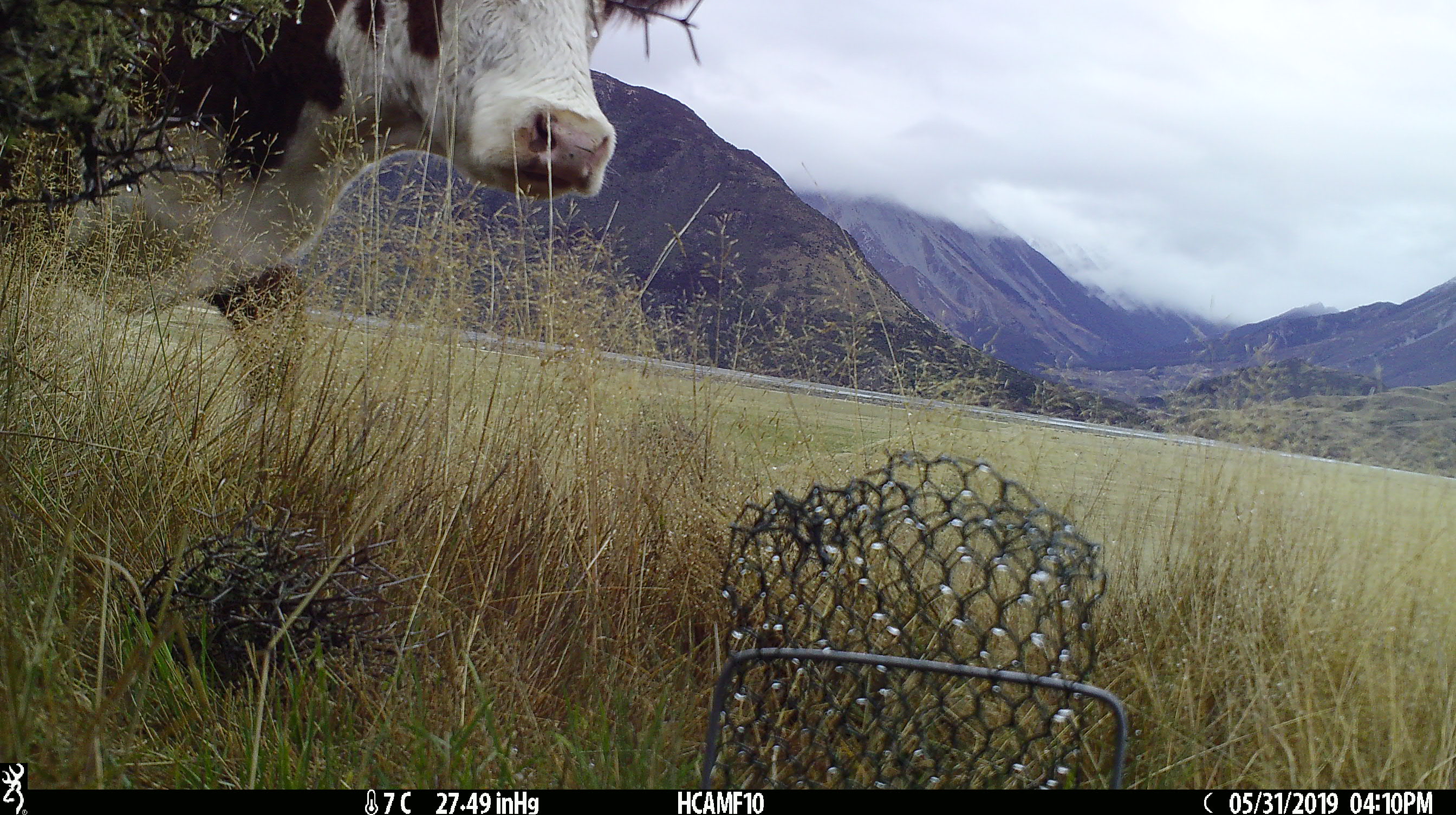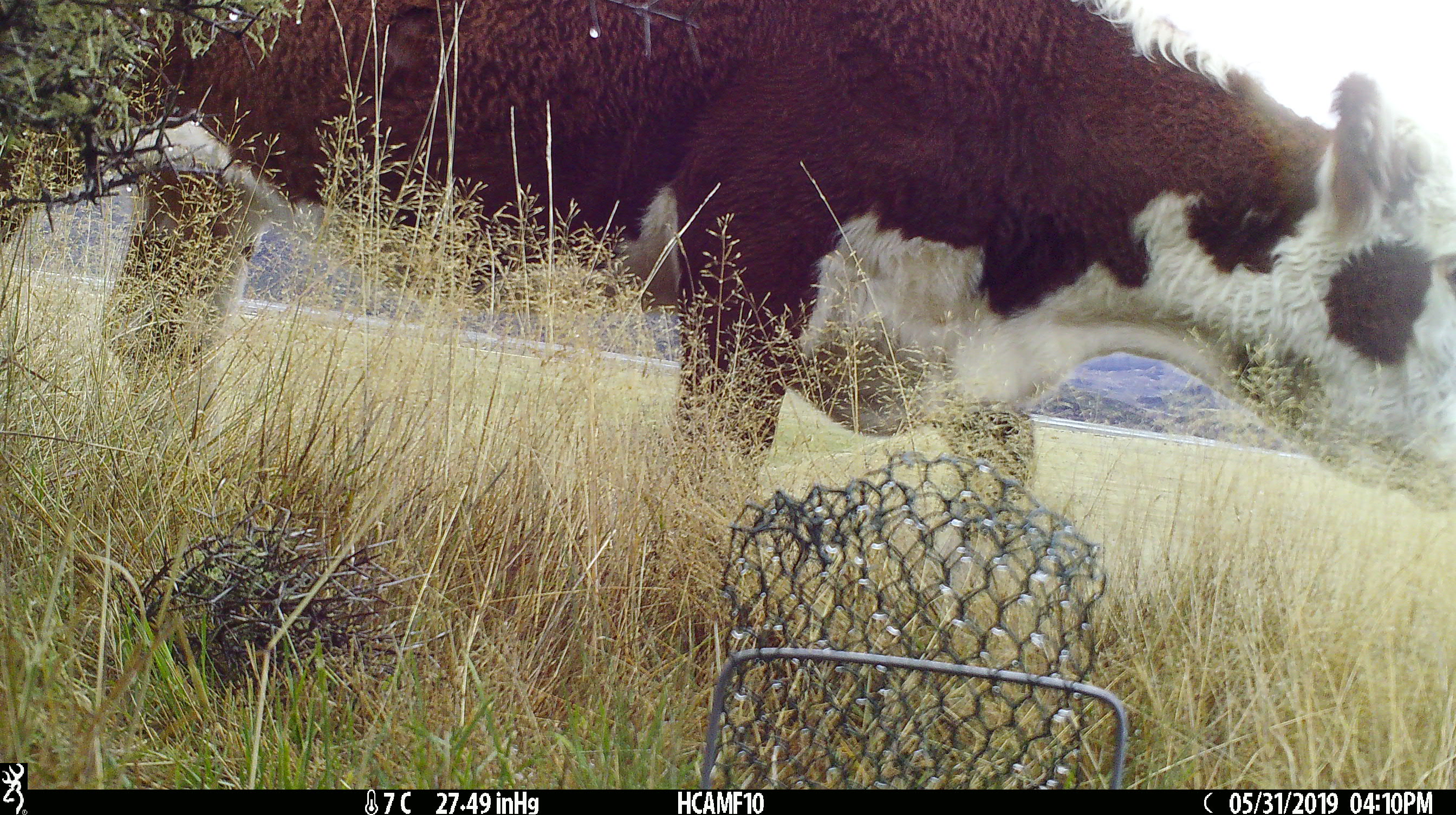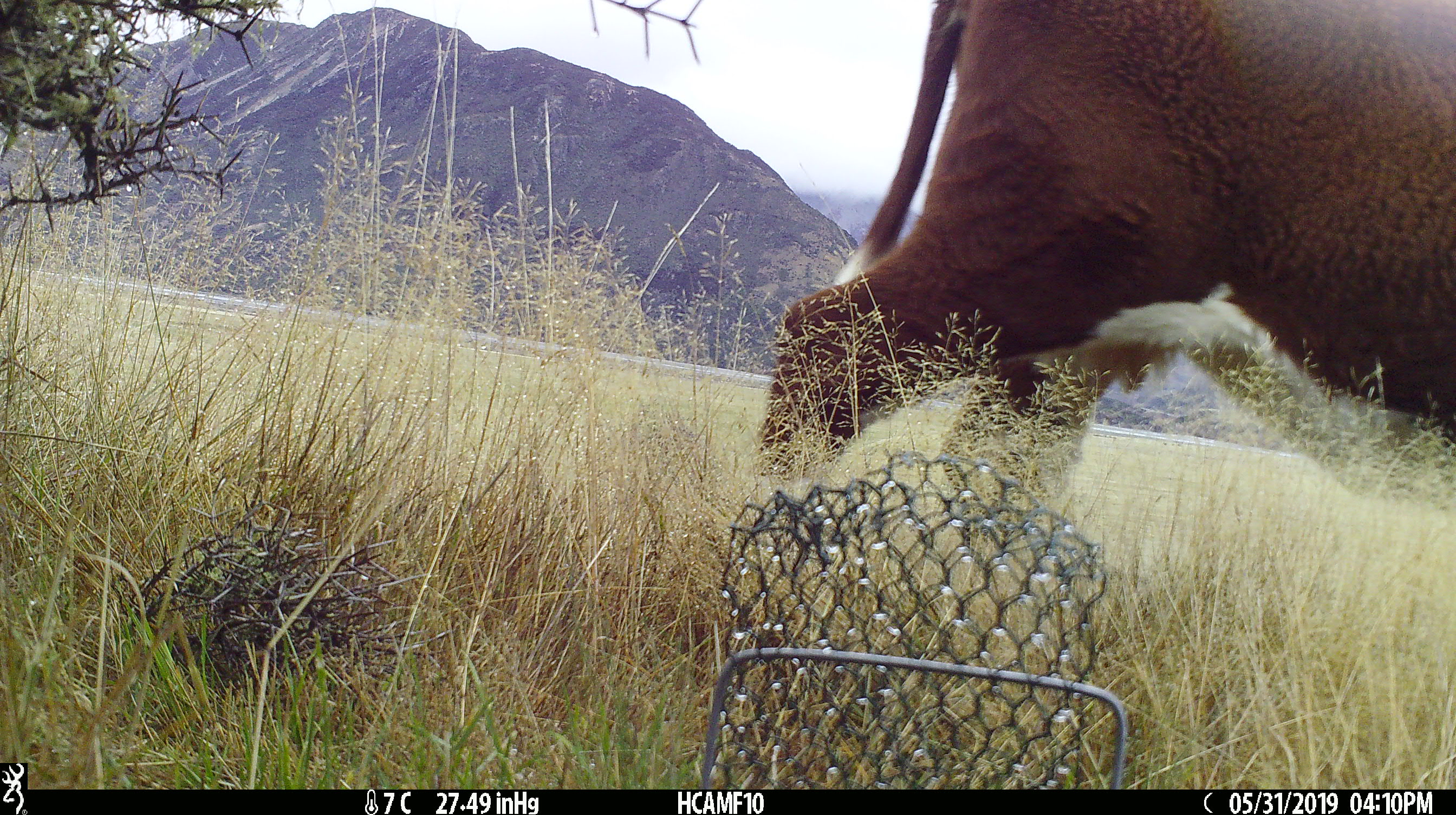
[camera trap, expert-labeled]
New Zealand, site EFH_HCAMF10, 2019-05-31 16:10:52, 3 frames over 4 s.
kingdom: Animalia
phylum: Chordata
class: Mammalia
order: Artiodactyla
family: Bovidae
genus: Bos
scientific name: Bos taurus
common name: domestic cow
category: cow